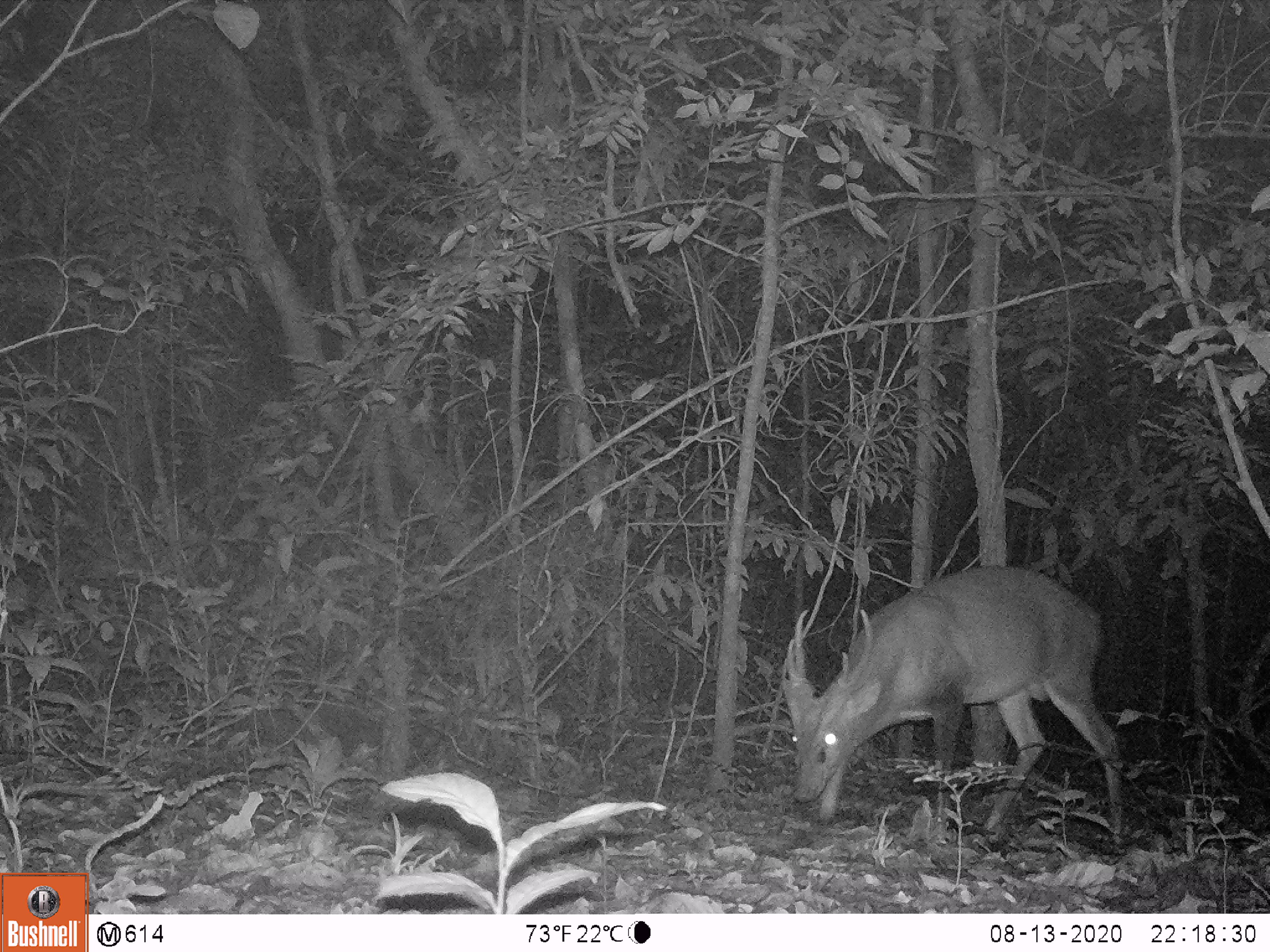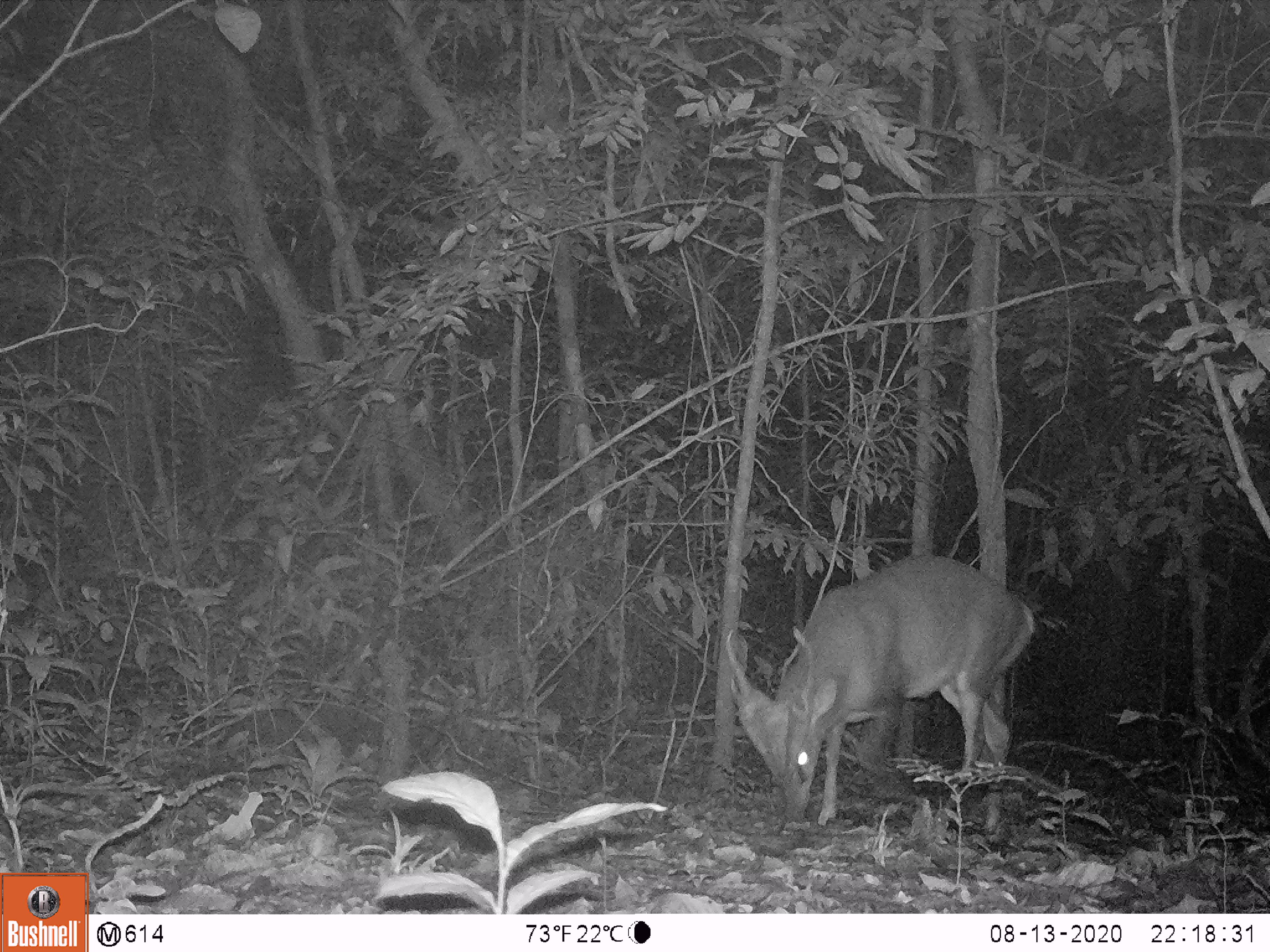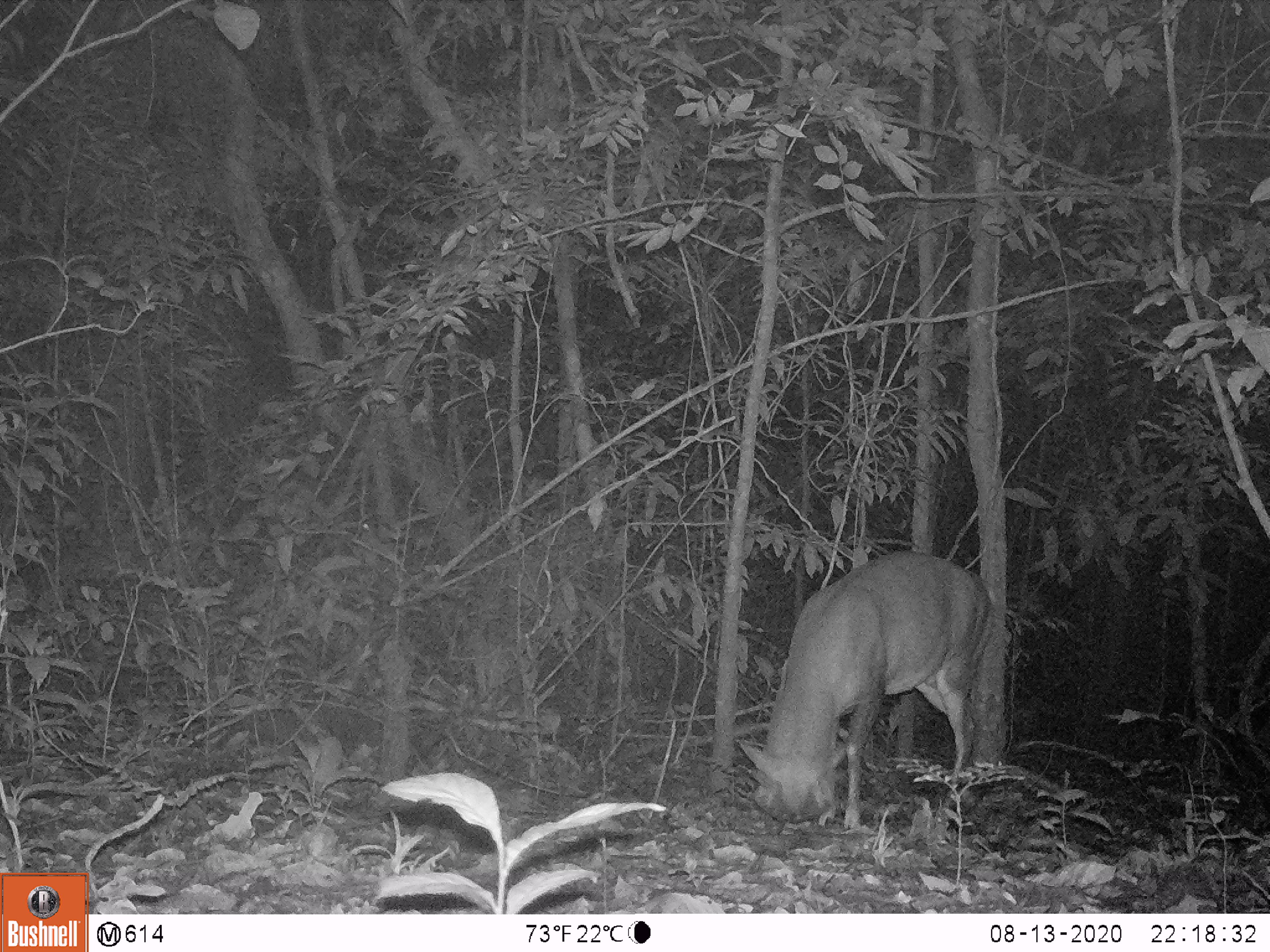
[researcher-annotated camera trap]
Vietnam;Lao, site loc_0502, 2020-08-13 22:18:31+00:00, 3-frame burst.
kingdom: Animalia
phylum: Chordata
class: Mammalia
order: Artiodactyla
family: Cervidae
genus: Muntiacus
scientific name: Muntiacus vuquangensis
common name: large-antlered muntjac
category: large antlered muntjac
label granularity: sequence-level